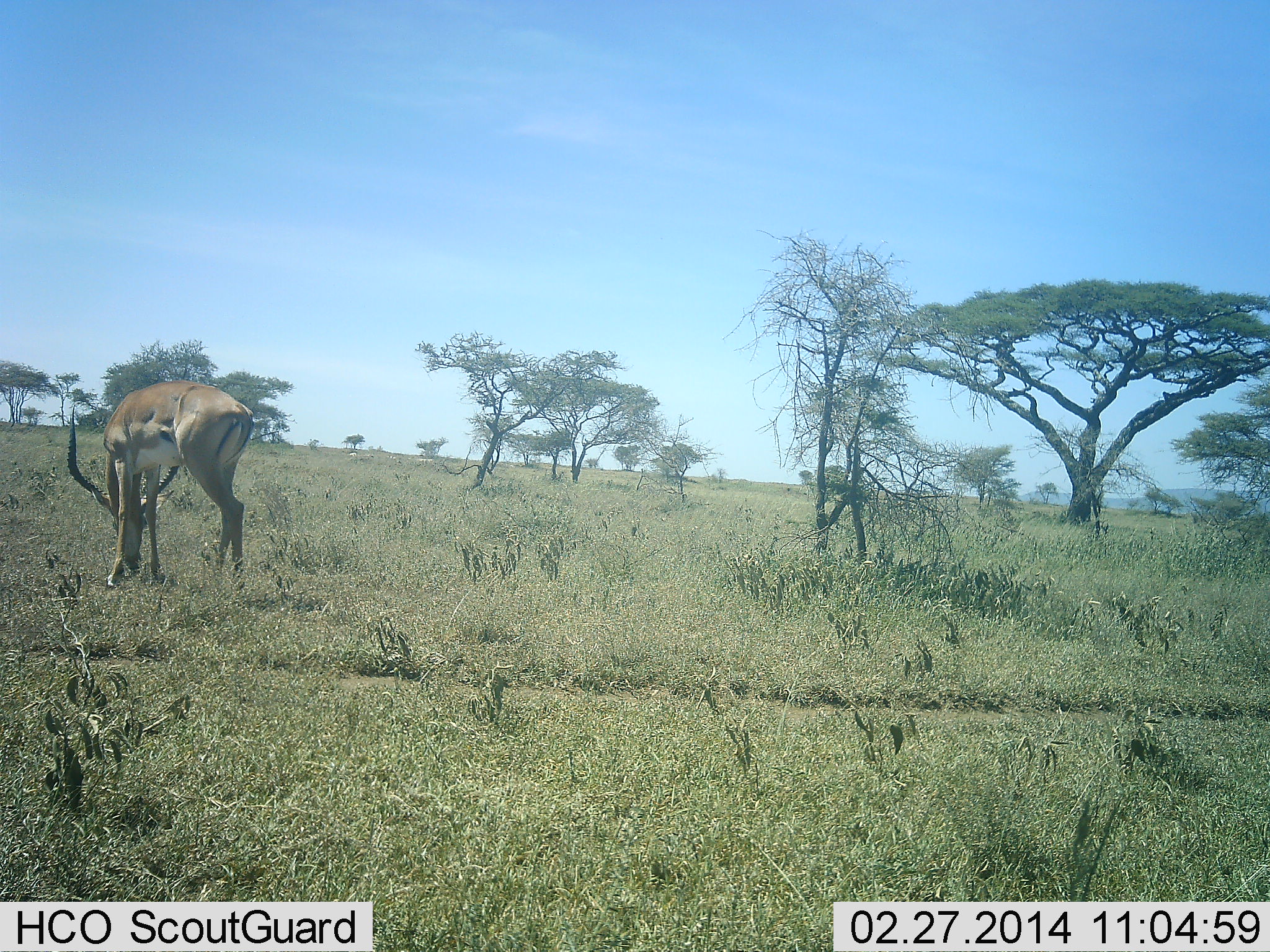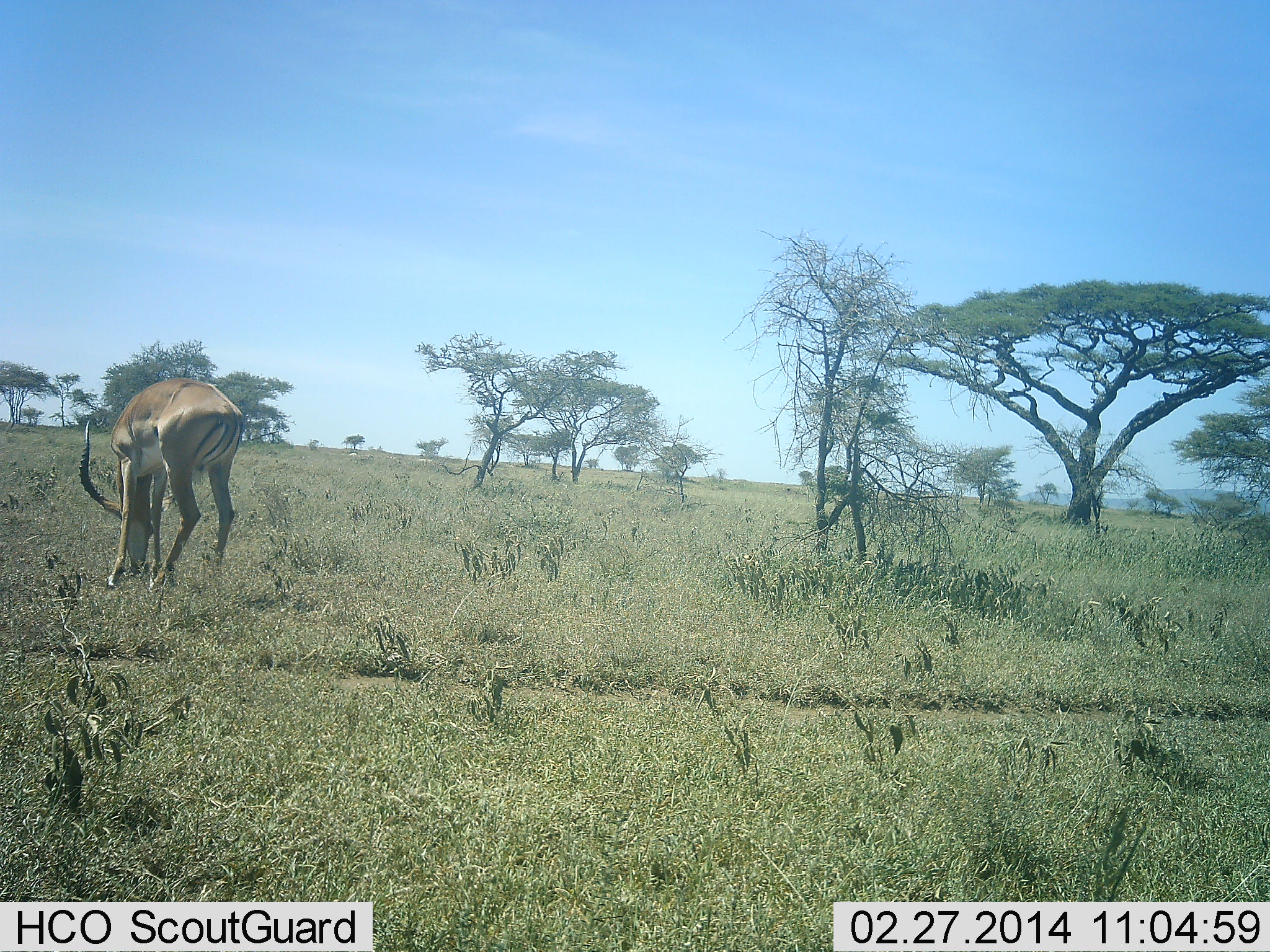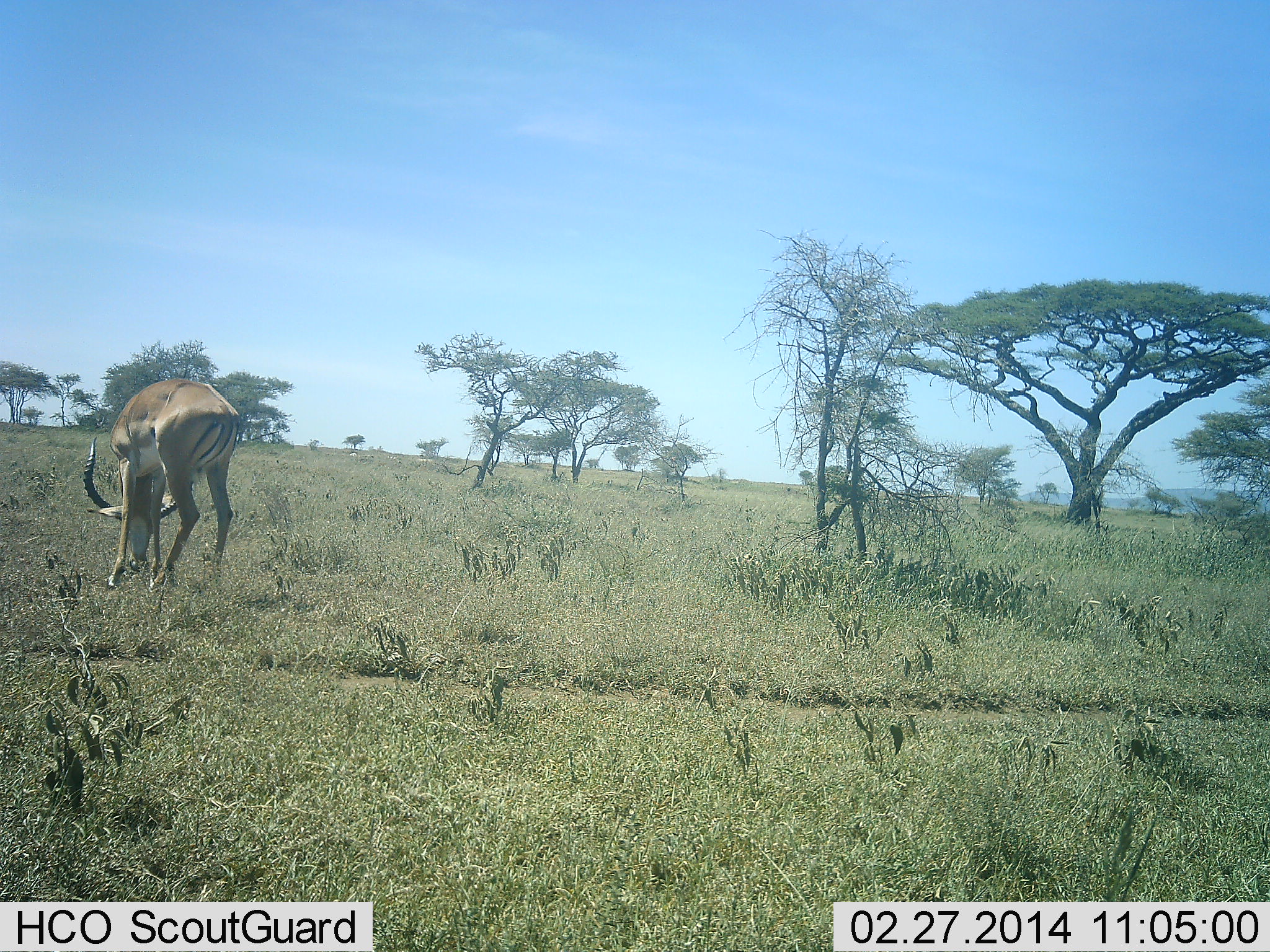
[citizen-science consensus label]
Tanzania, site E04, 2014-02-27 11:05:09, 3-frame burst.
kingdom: Animalia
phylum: Chordata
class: Mammalia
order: Artiodactyla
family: Bovidae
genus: Aepyceros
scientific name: Aepyceros melampus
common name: impala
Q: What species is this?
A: Impala (Aepyceros melampus).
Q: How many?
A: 1.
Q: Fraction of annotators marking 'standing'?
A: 20%.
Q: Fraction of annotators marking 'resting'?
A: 0%.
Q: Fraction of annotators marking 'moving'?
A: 0%.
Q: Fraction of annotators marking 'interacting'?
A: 0%.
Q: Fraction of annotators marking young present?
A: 0%.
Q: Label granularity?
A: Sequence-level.